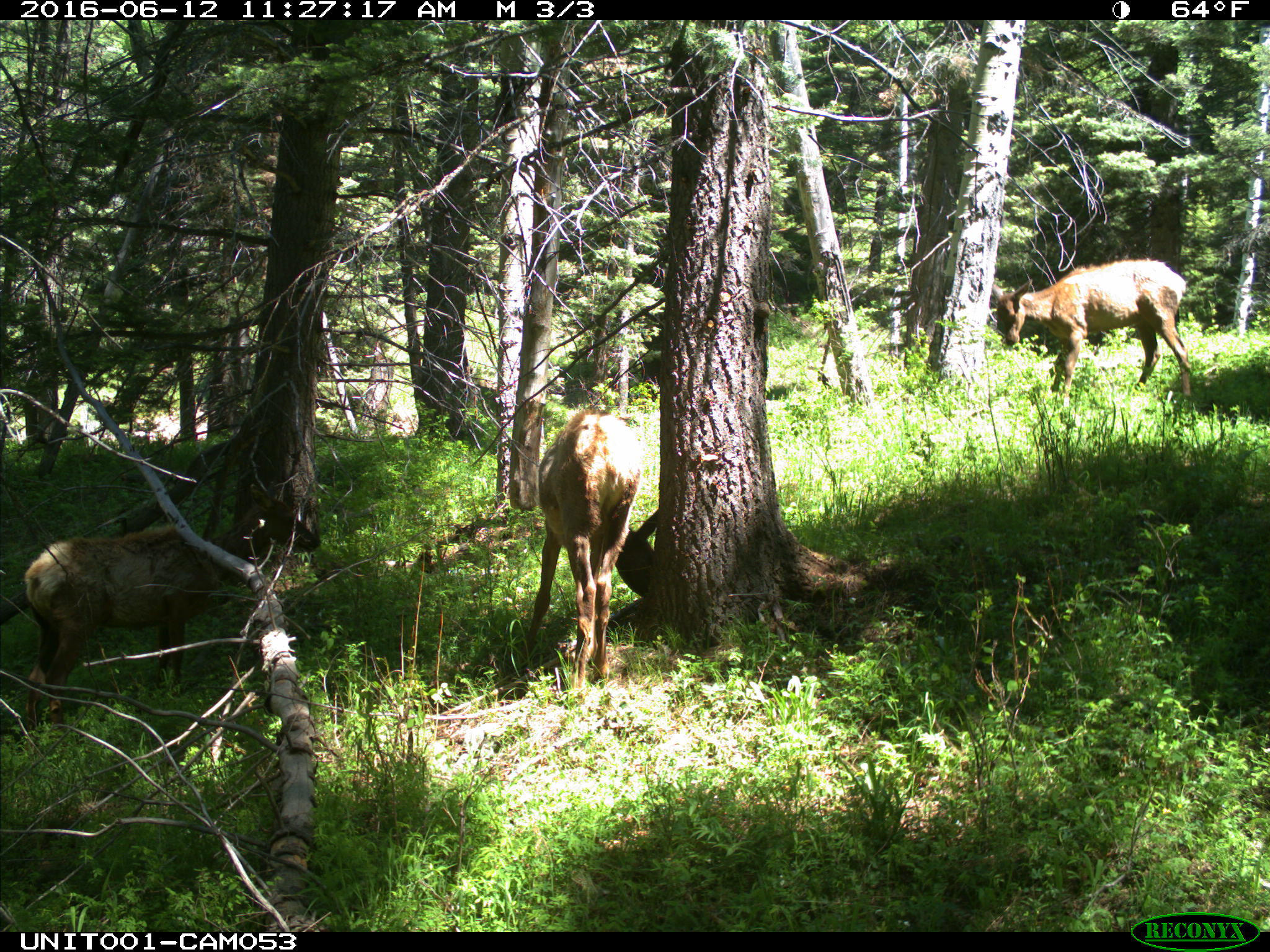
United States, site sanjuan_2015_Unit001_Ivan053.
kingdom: Animalia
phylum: Chordata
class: Mammalia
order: Artiodactyla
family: Cervidae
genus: Cervus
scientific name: Cervus elaphus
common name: red deer